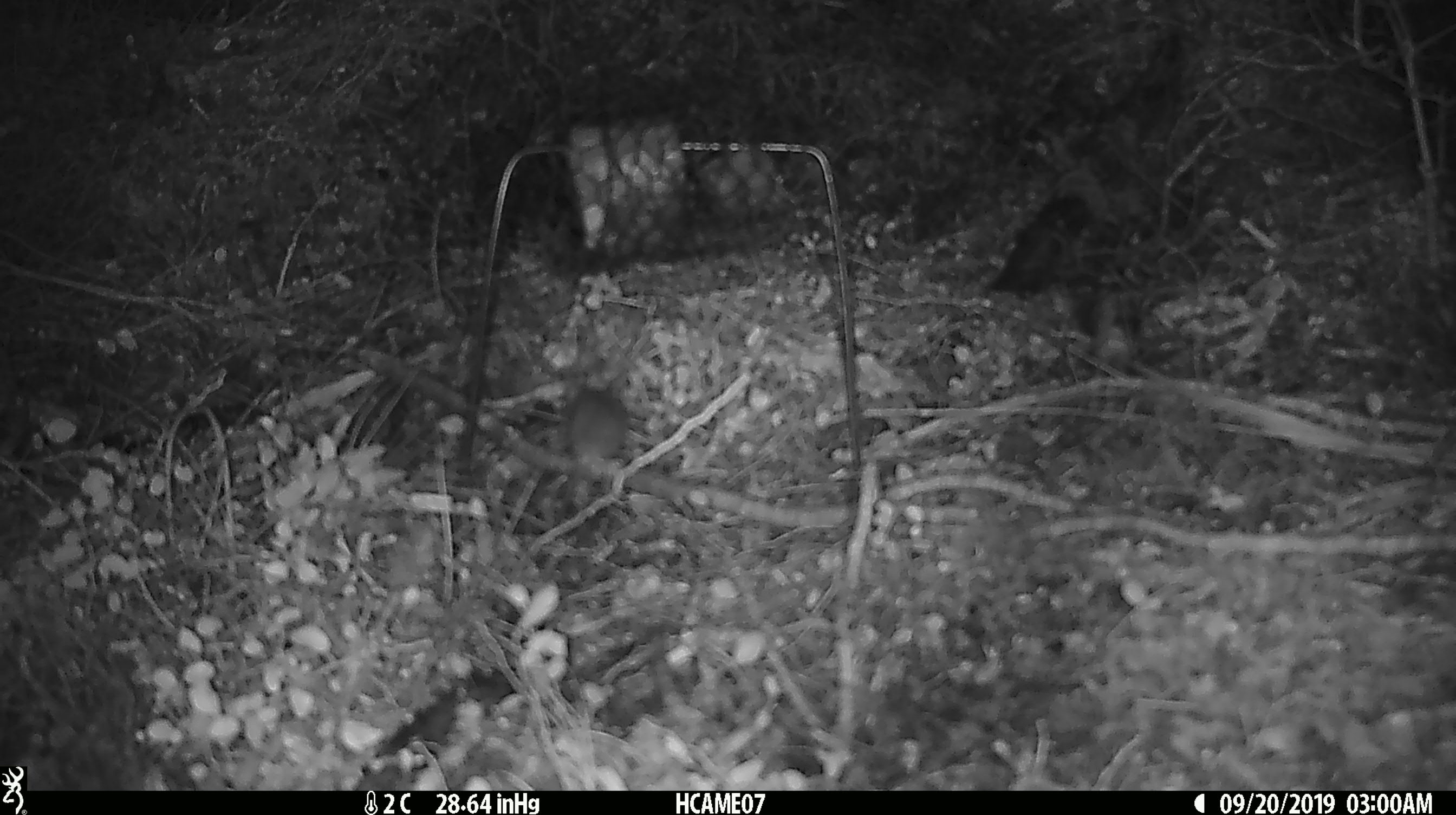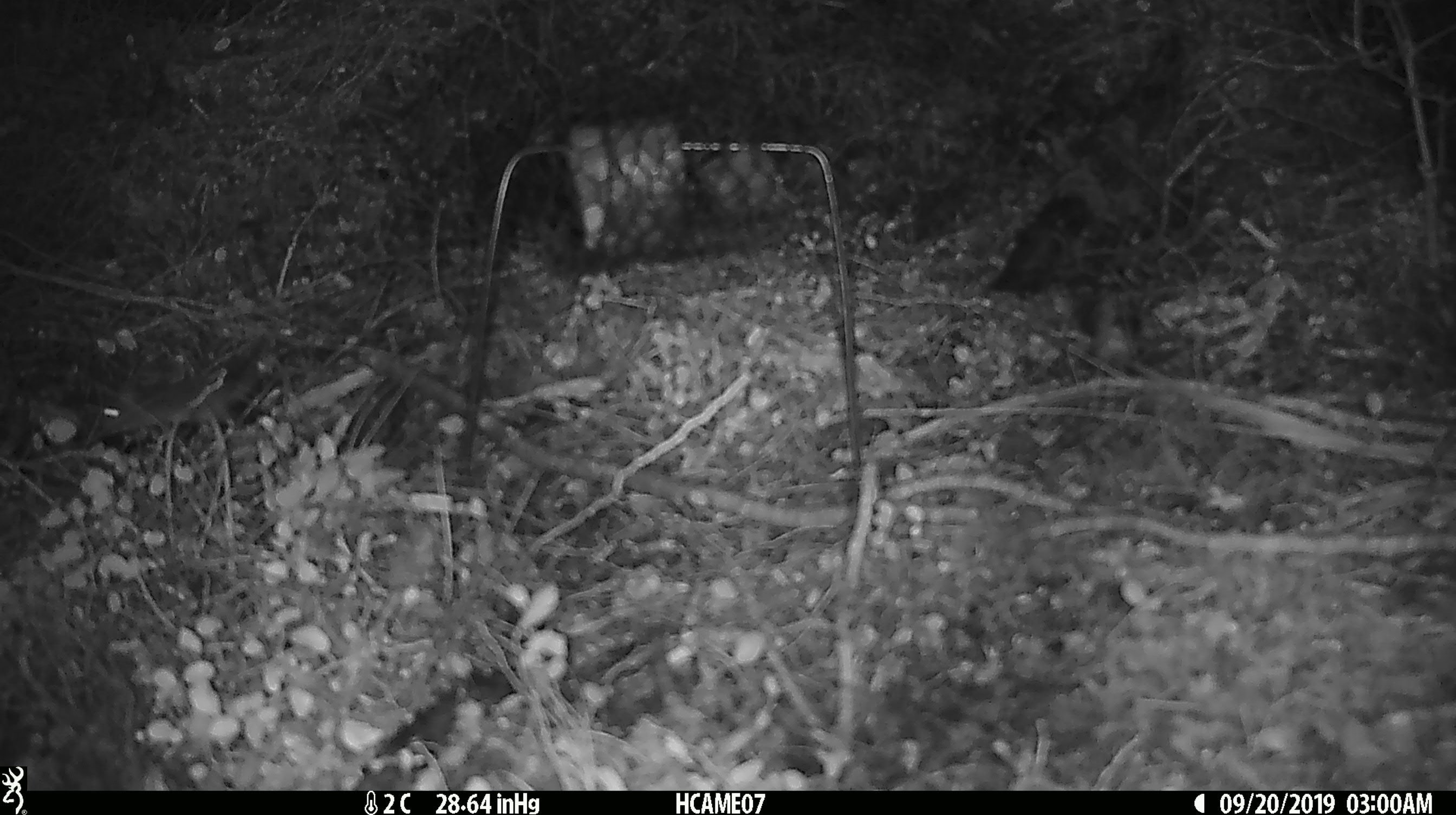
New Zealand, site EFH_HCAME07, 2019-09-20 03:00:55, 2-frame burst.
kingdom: Animalia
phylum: Chordata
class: Mammalia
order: Rodentia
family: Muridae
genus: Mus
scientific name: Mus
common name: mouse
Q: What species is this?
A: Mouse (Mus).